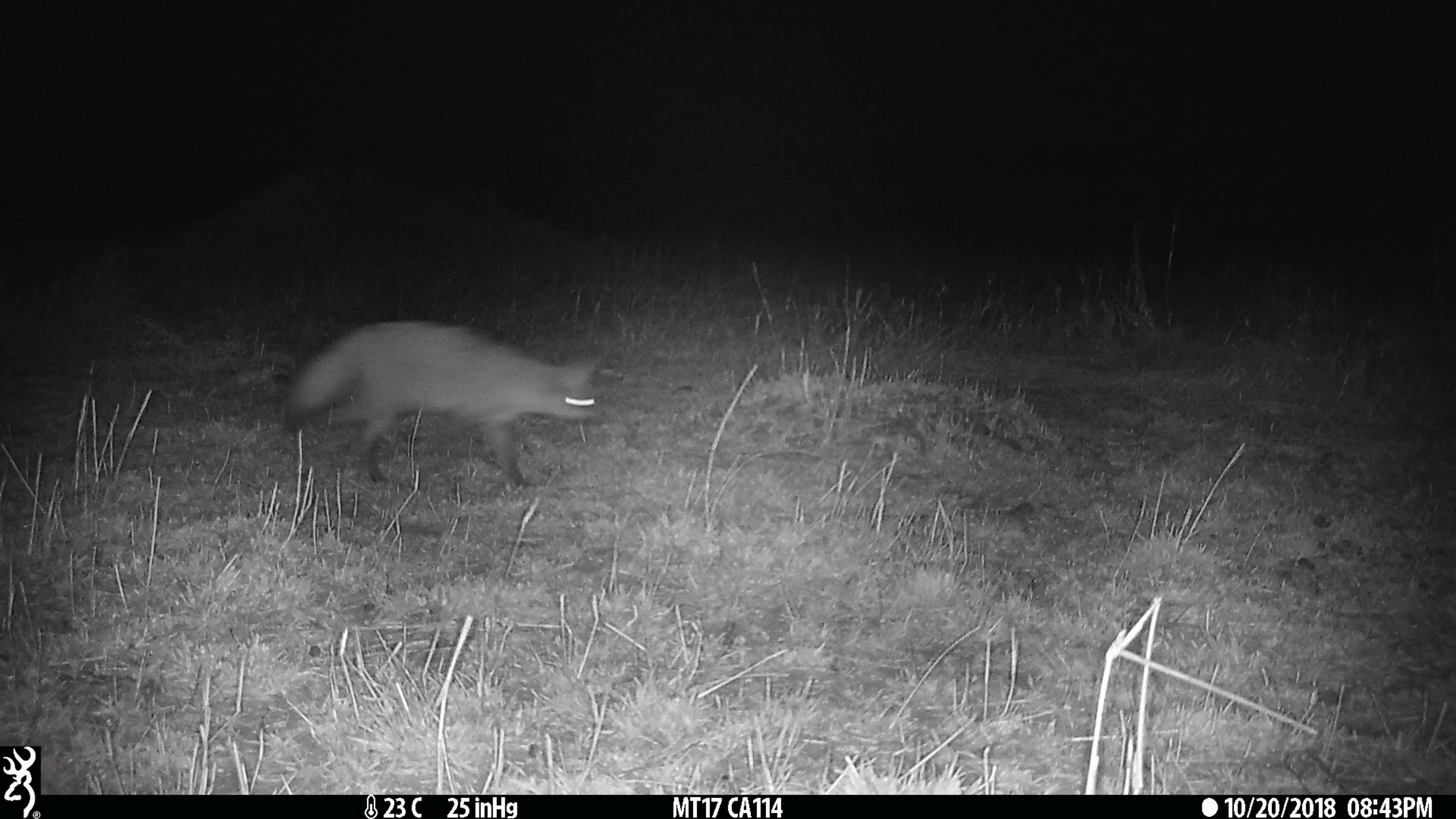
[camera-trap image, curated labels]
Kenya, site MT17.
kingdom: Animalia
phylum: Chordata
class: Mammalia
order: Carnivora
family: Canidae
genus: Otocyon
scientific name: Otocyon megalotis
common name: bat-eared fox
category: bateared fox